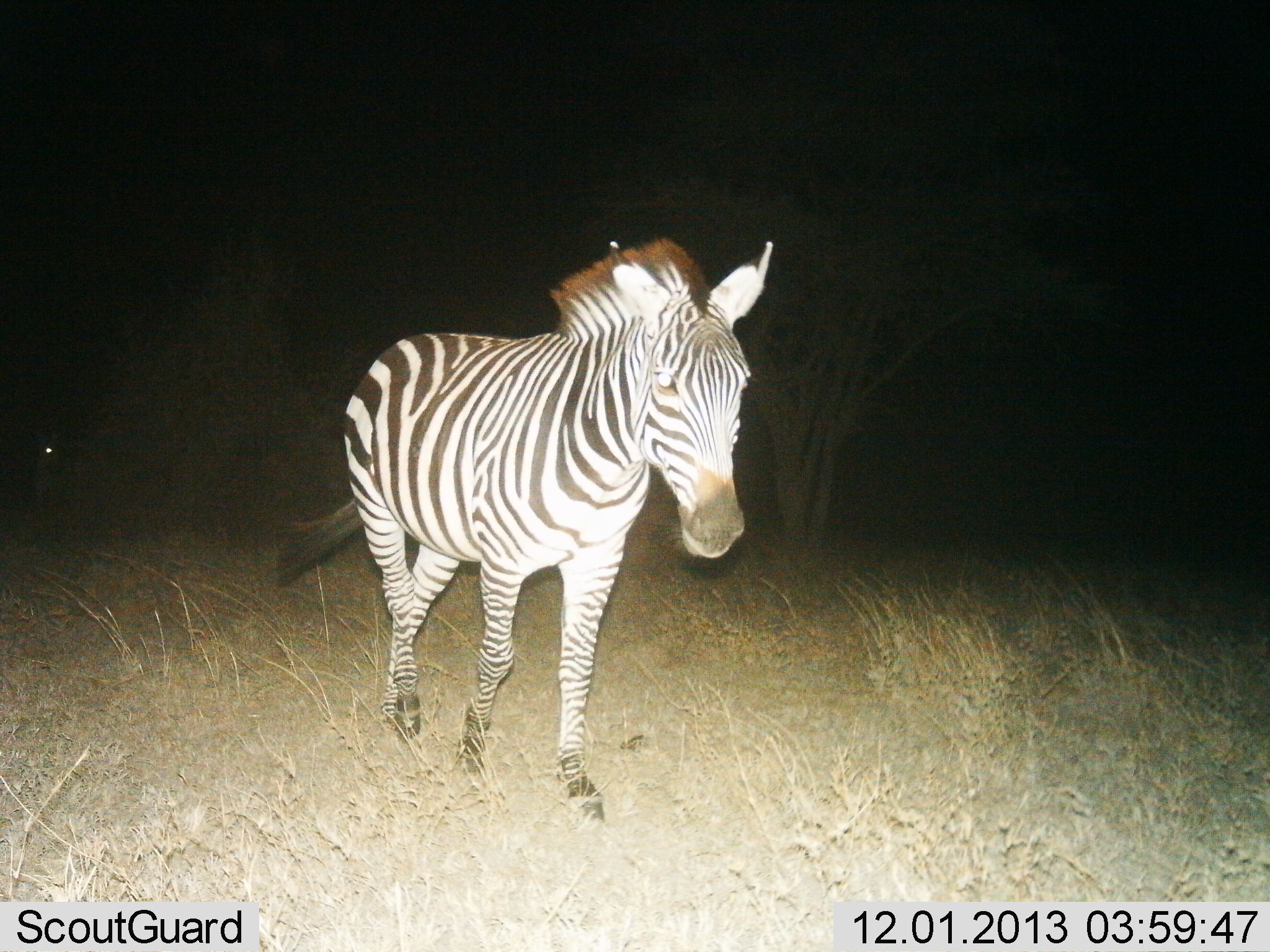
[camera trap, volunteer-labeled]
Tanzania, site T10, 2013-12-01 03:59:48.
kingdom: Animalia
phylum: Chordata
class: Mammalia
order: Perissodactyla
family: Equidae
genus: Equus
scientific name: Equus quagga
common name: plains zebra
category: zebra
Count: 1.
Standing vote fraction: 10%.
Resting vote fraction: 0%.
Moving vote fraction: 90%.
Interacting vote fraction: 0%.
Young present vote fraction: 0%.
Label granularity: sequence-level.